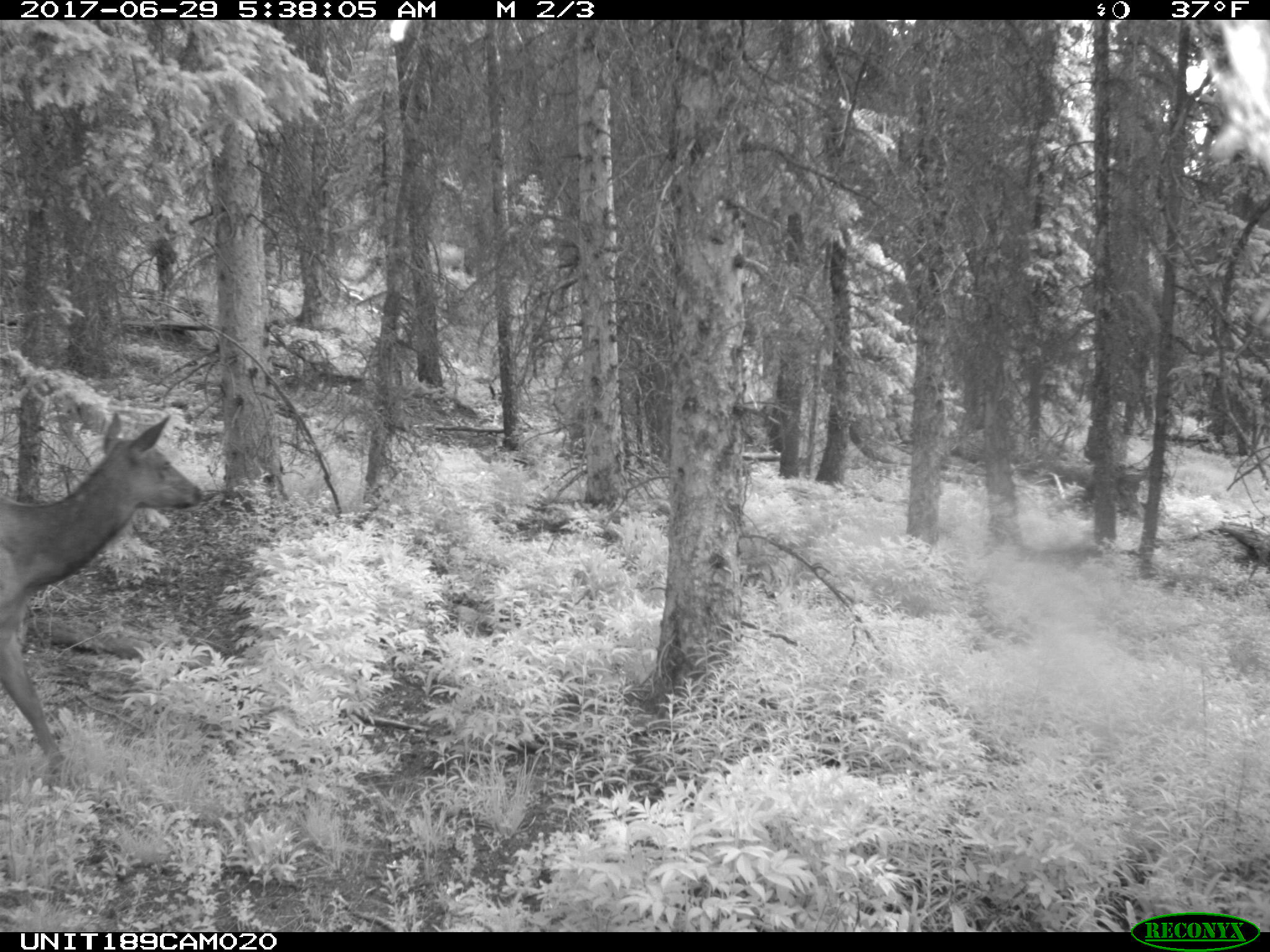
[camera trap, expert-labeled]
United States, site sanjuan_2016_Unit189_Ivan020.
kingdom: Animalia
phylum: Chordata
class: Mammalia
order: Artiodactyla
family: Cervidae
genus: Cervus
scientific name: Cervus elaphus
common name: red deer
Cervus elaphus (red deer).